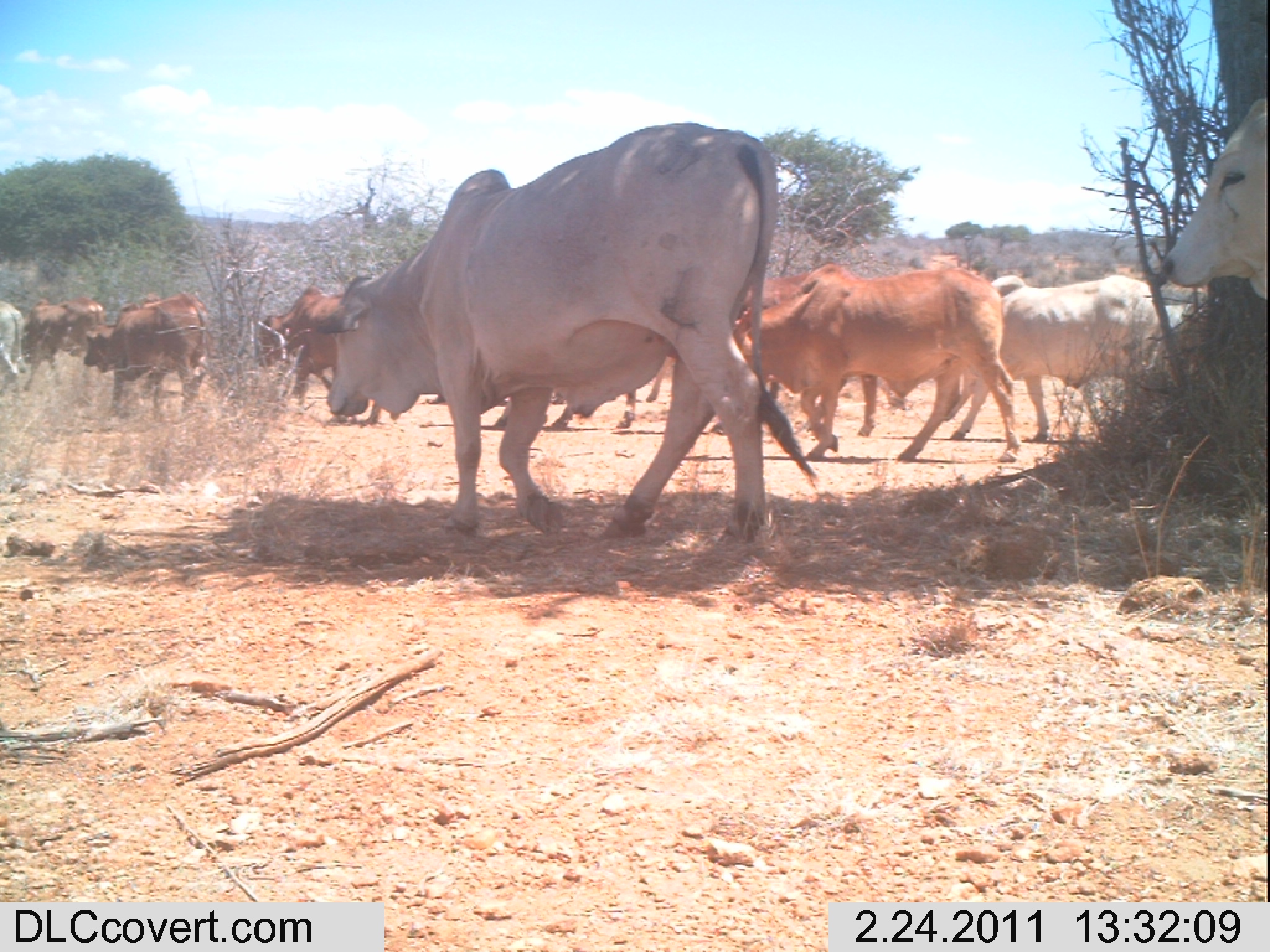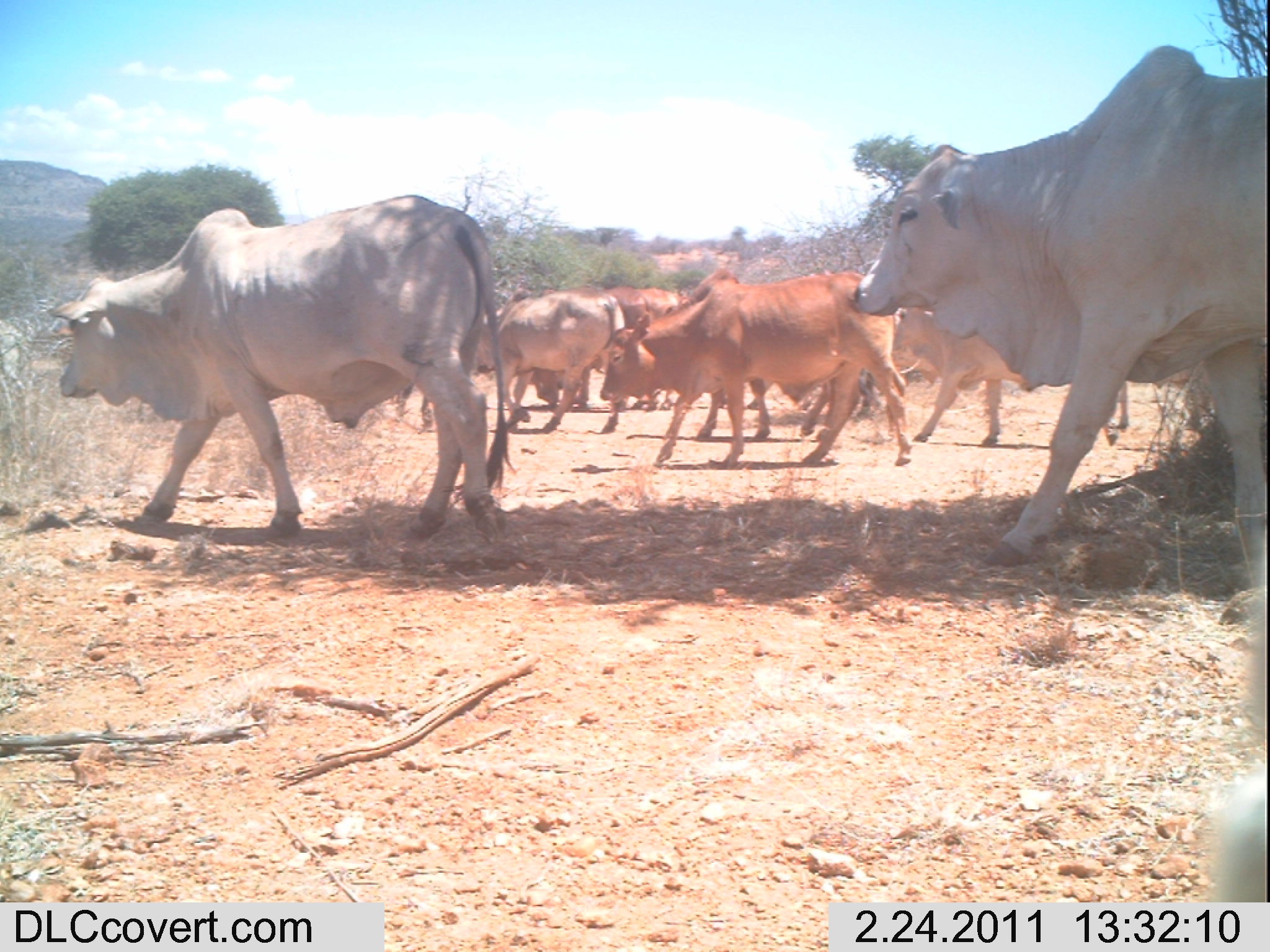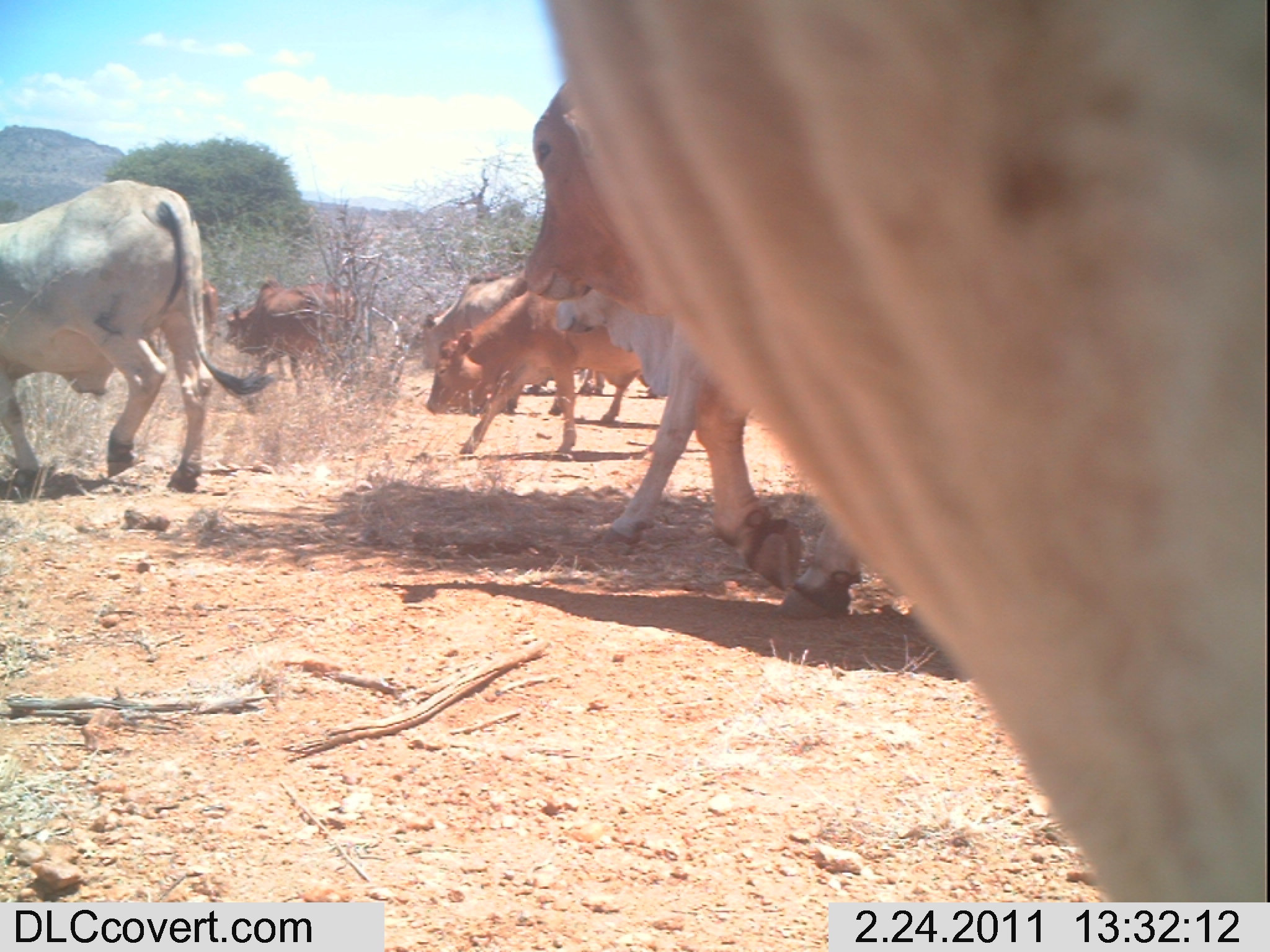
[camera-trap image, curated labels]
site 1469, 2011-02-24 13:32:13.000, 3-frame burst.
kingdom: Animalia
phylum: Chordata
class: Mammalia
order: Artiodactyla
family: Bovidae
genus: Bos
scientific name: Bos taurus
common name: domestic cattle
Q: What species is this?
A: Bos taurus (domestic cattle).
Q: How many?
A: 10.